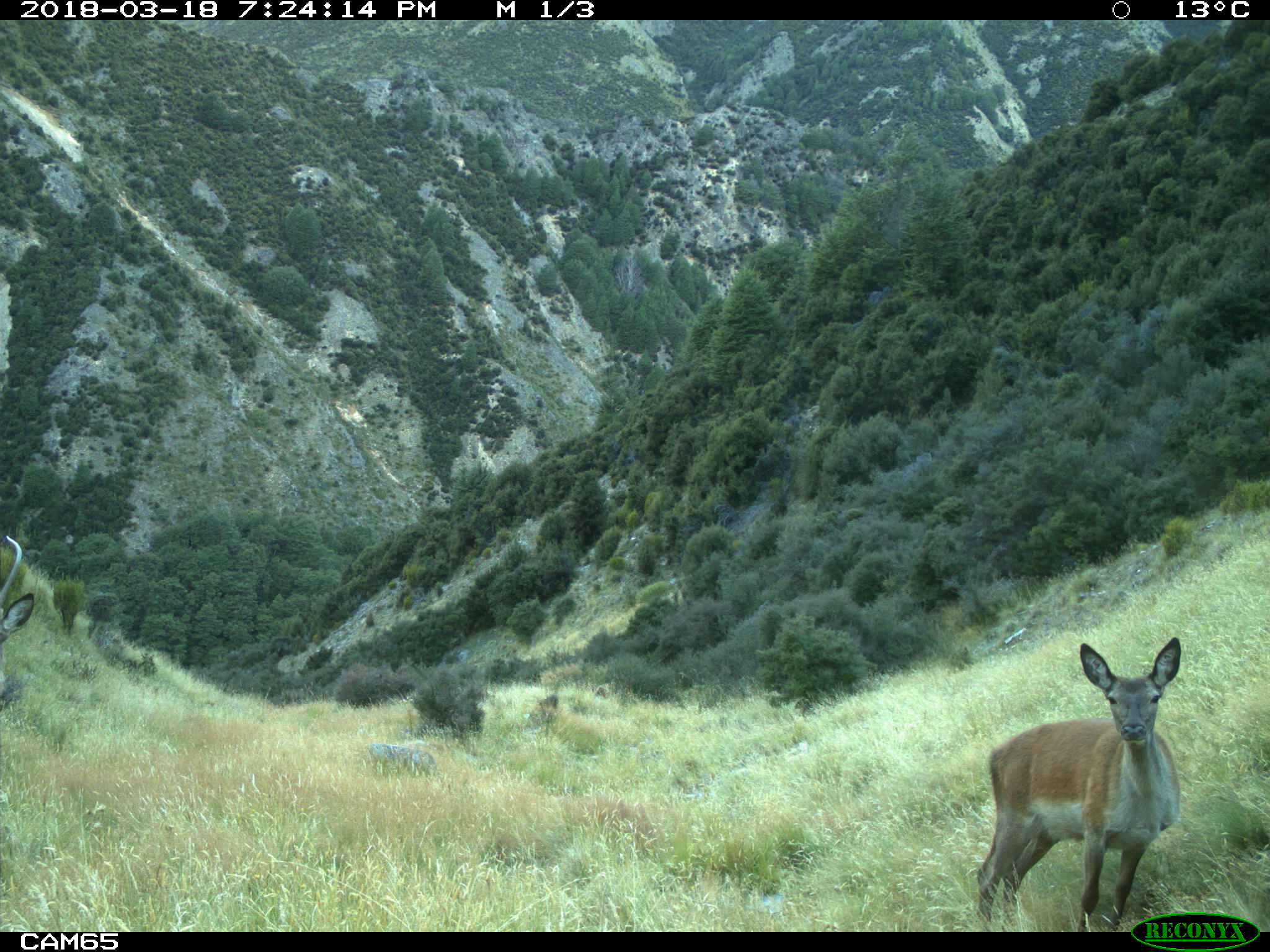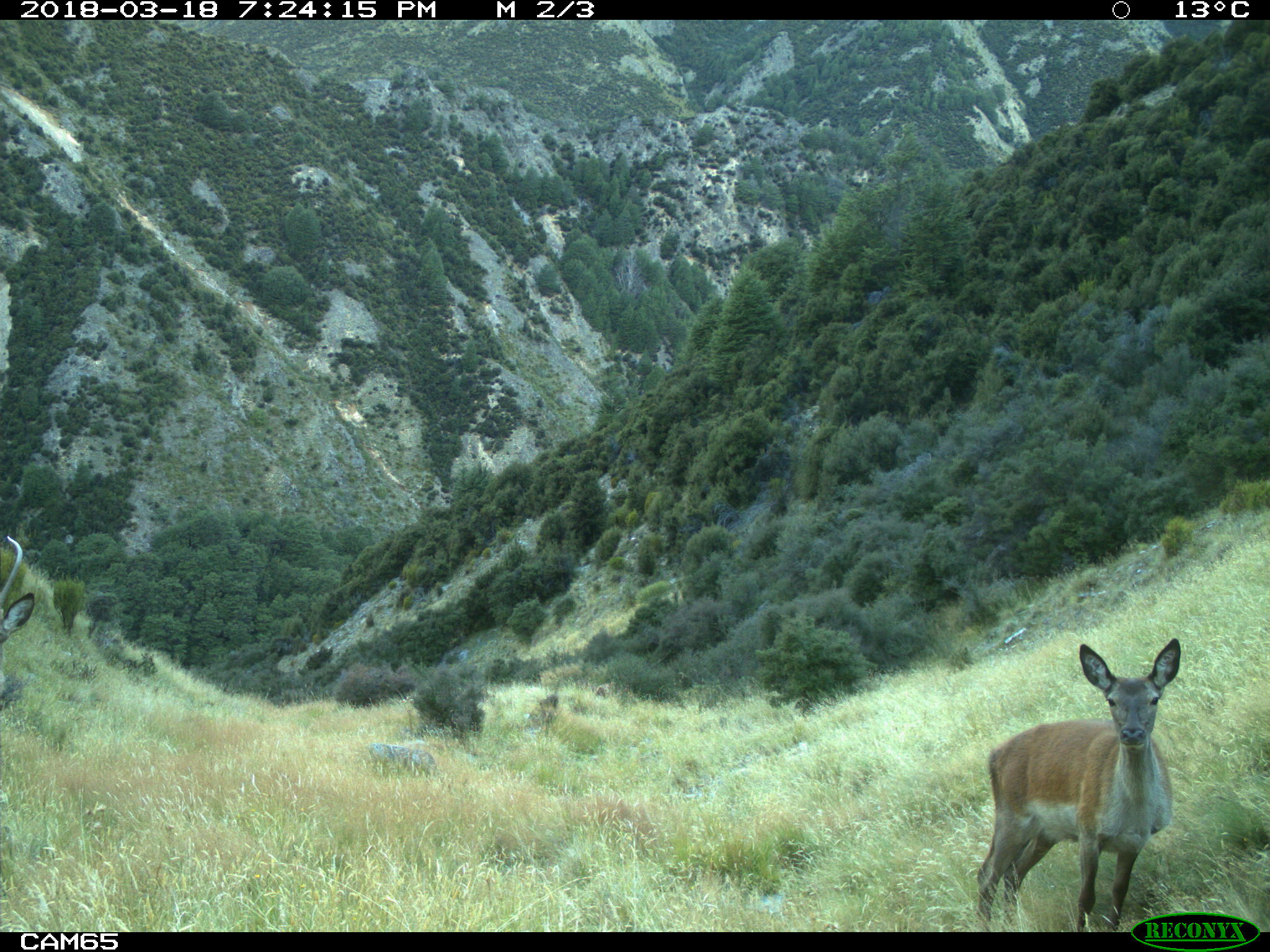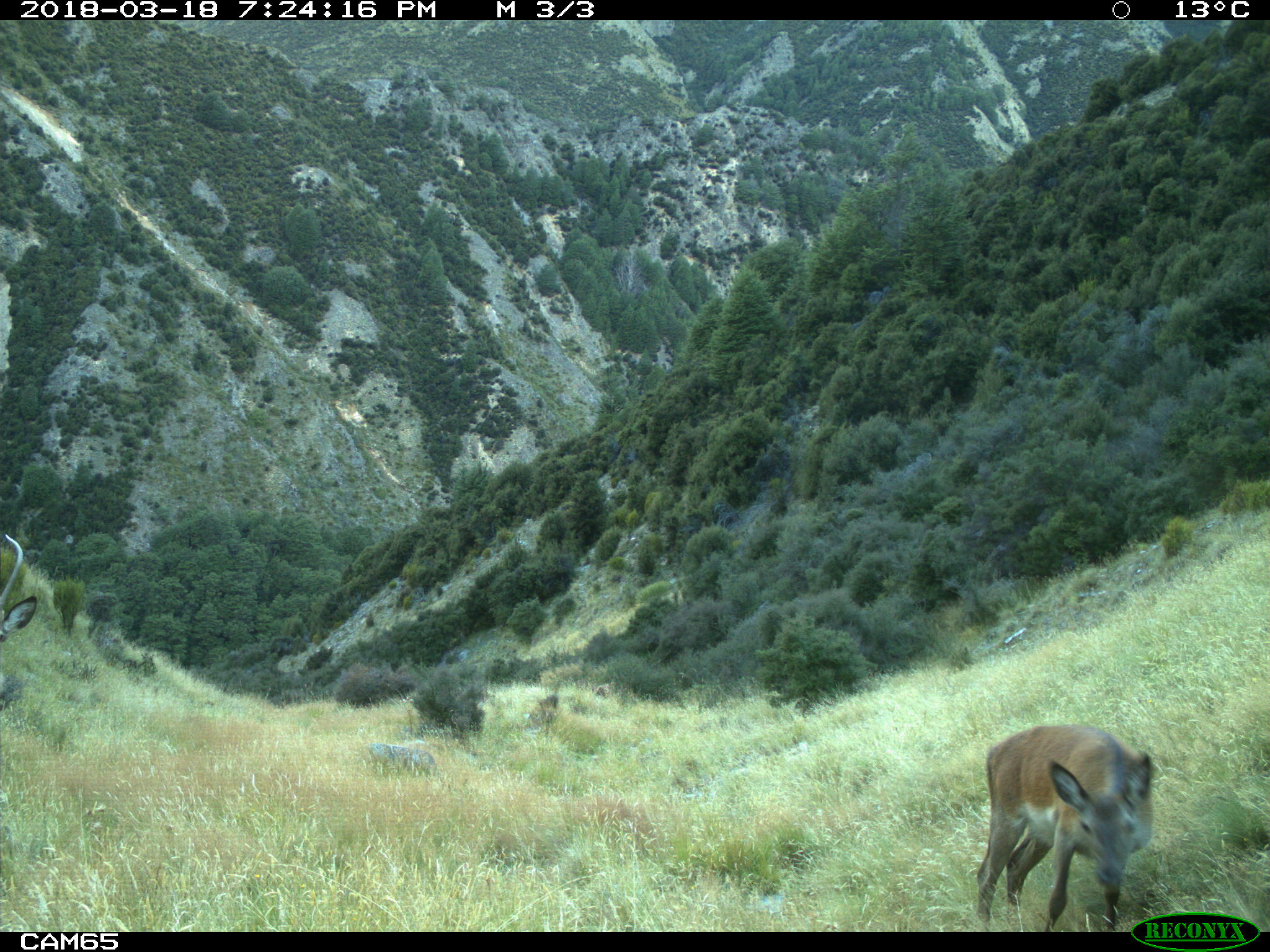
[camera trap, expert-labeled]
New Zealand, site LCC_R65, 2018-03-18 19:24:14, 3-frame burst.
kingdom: Animalia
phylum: Chordata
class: Mammalia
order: Artiodactyla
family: Cervidae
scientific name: Cervidae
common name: deer